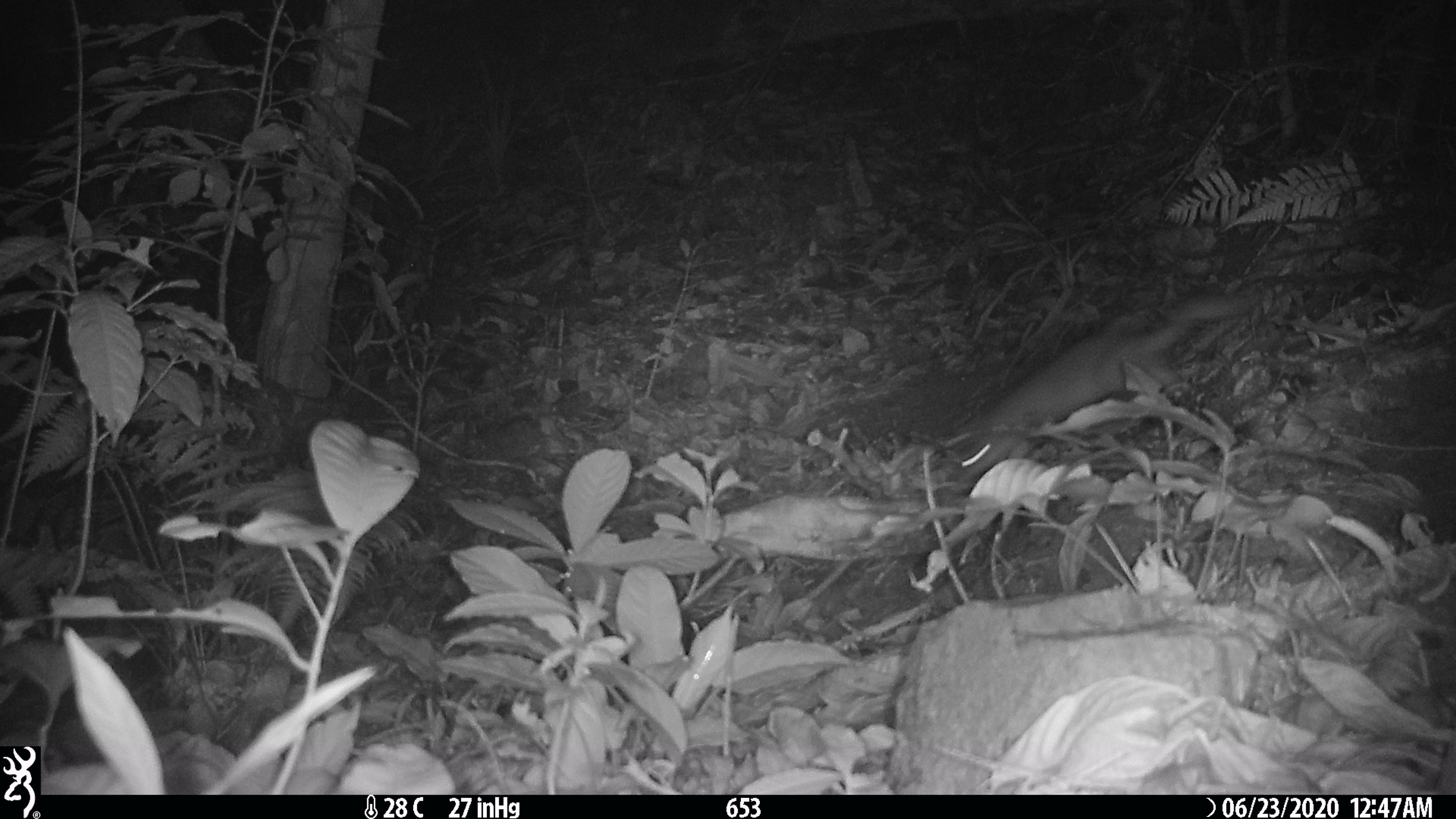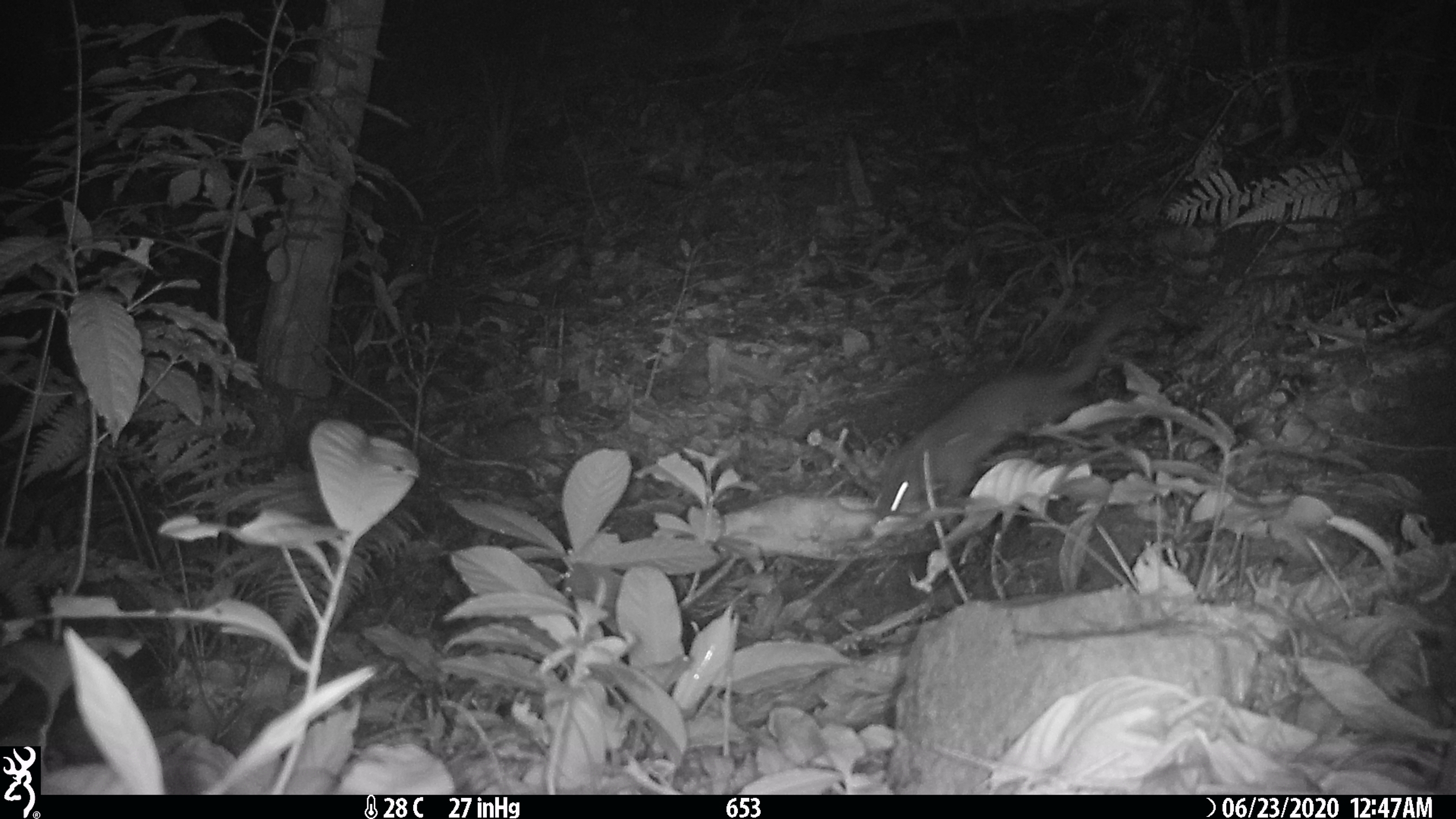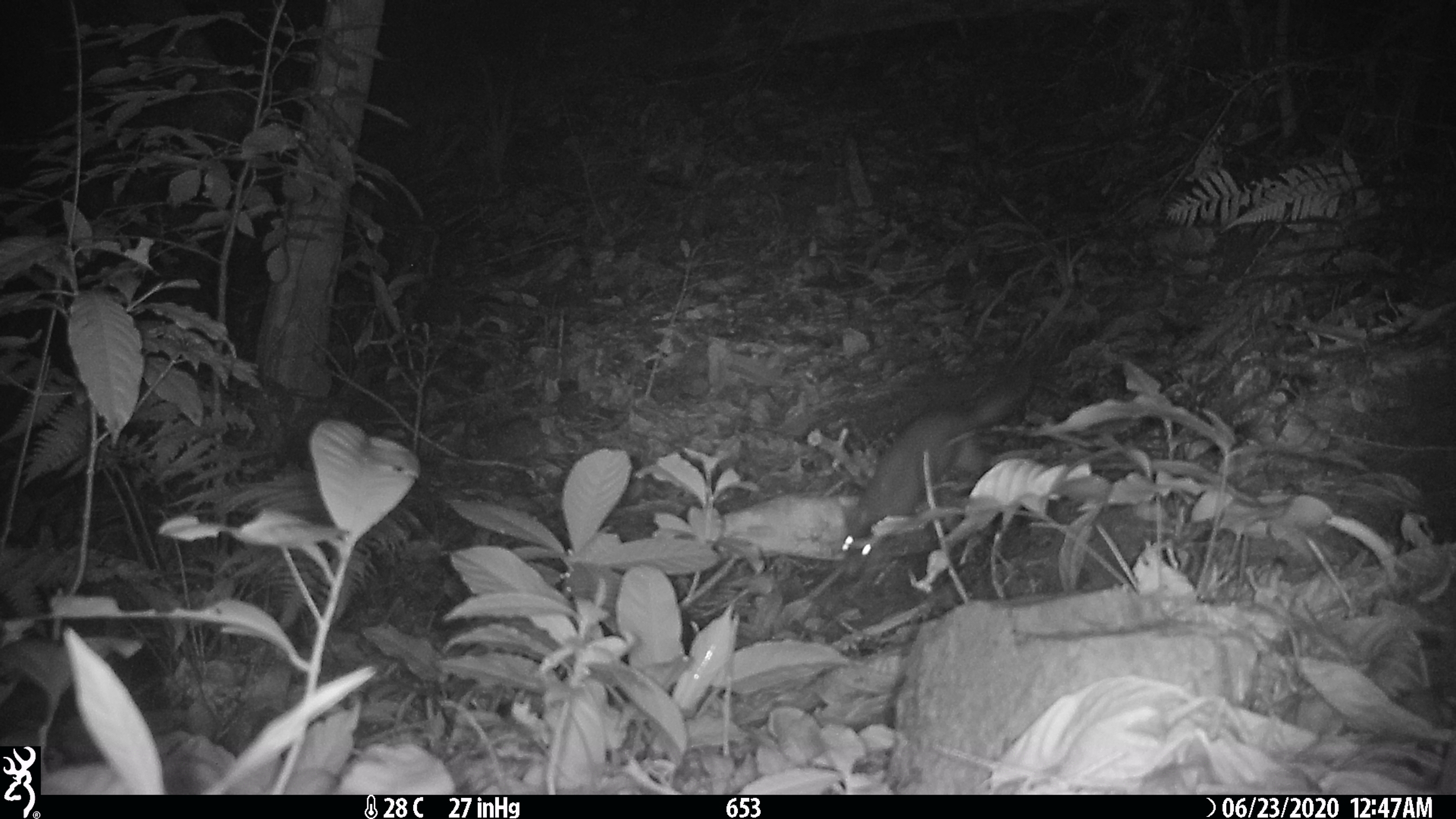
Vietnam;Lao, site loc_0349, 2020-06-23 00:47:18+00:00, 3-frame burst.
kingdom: Animalia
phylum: Chordata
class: Mammalia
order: Carnivora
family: Mustelidae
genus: Melogale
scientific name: Melogale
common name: ferret badger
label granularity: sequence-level